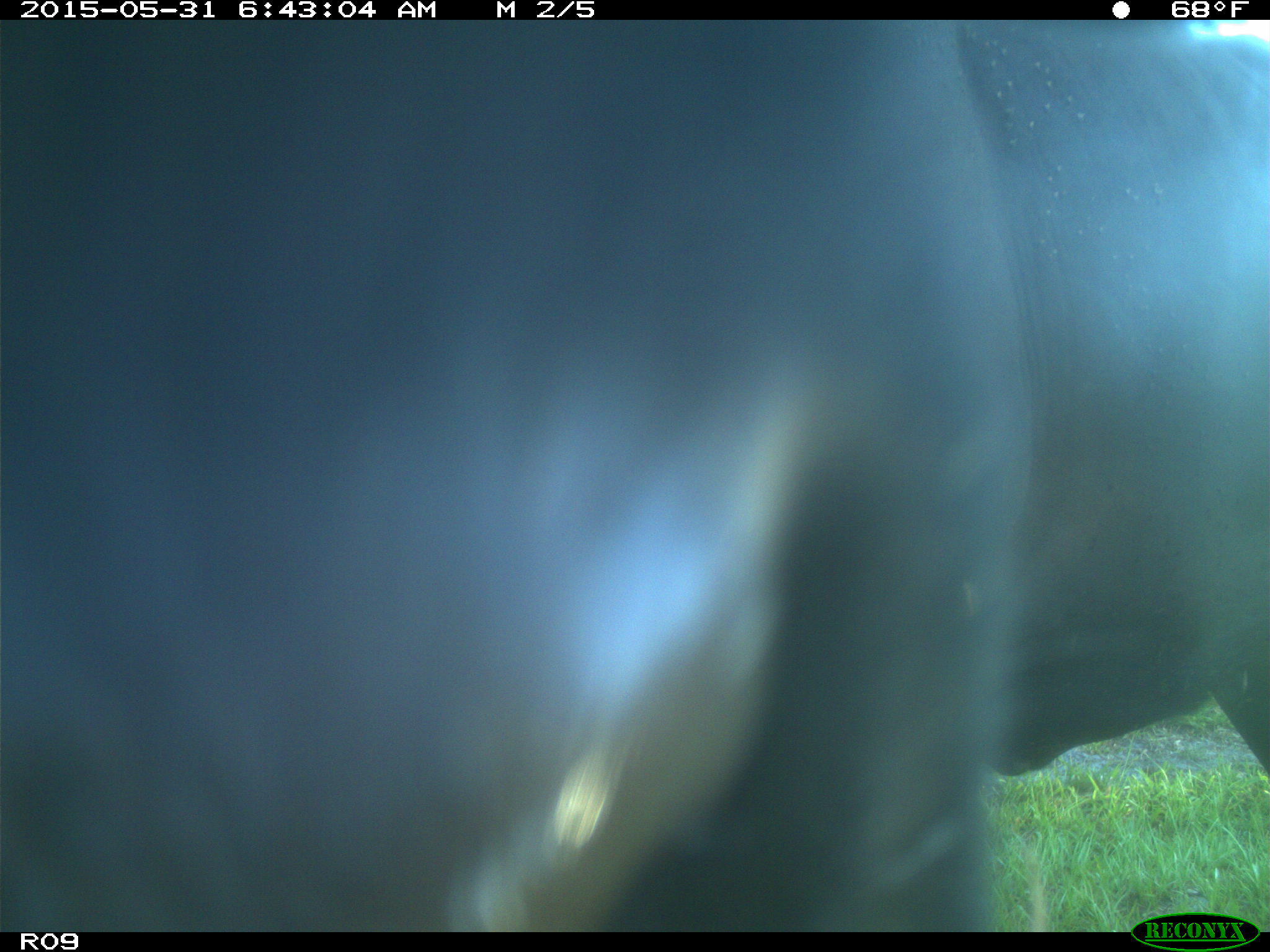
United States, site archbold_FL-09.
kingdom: Animalia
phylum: Chordata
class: Mammalia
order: Artiodactyla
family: Bovidae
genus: Bos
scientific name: Bos taurus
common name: domestic cow